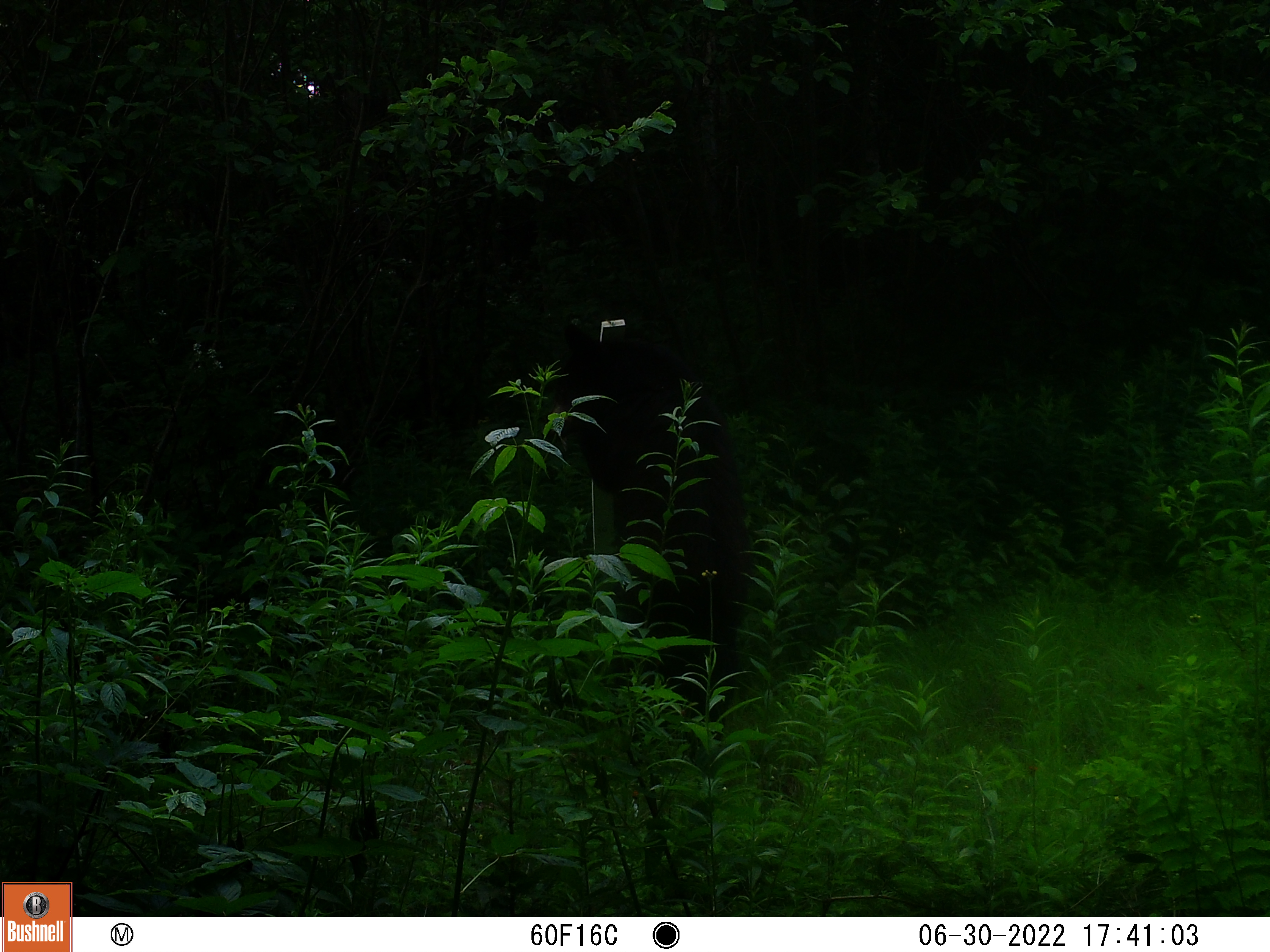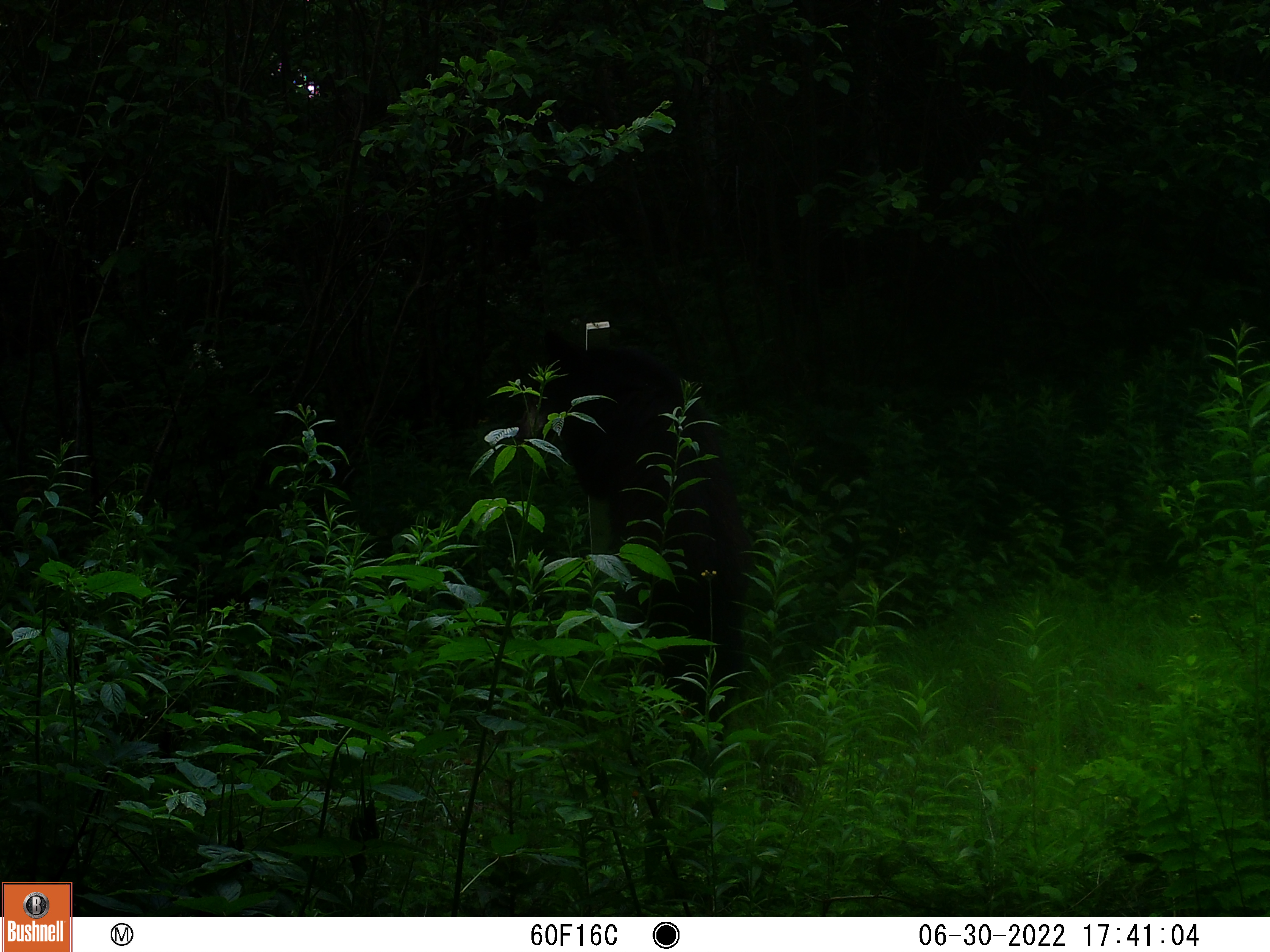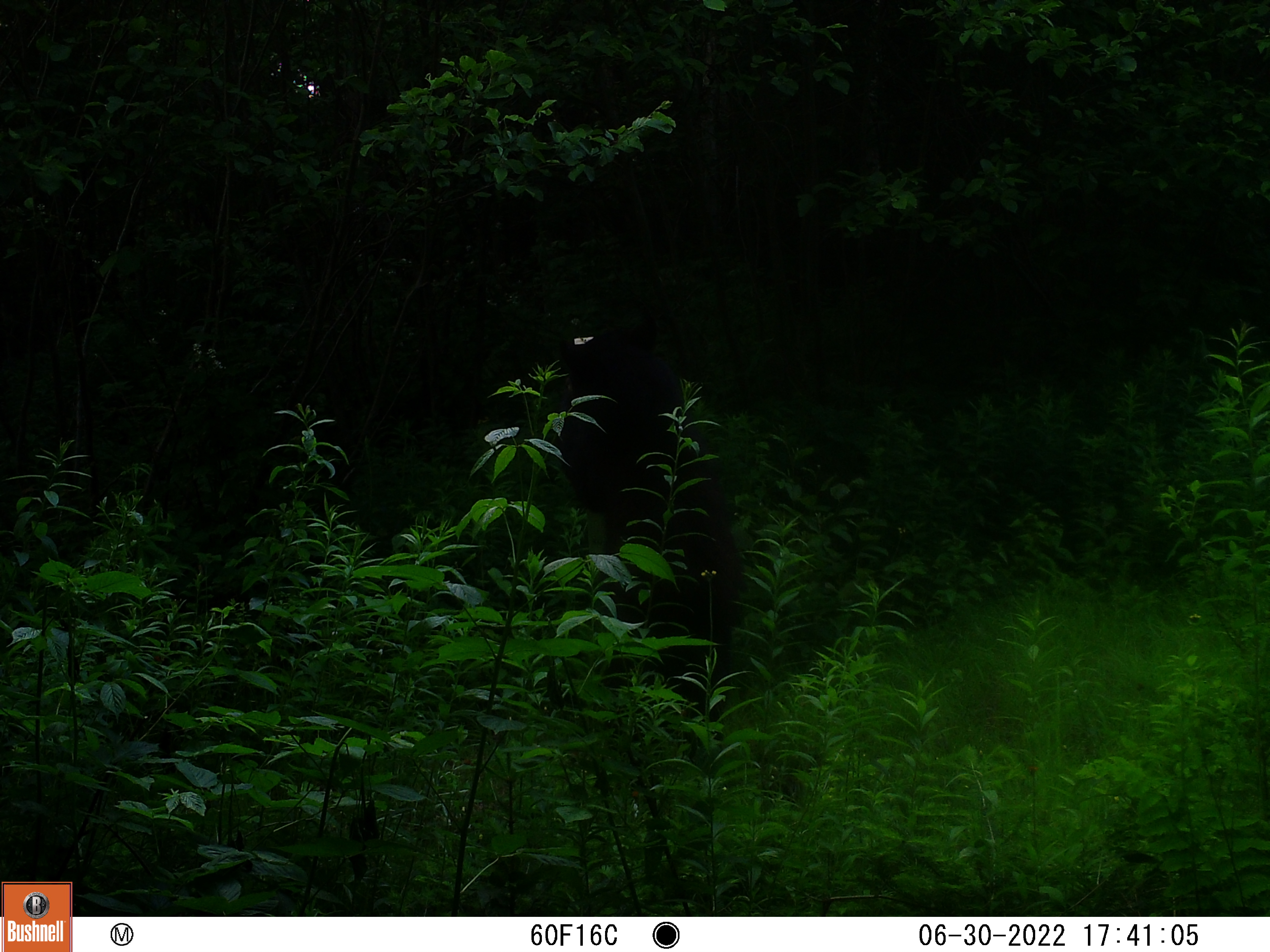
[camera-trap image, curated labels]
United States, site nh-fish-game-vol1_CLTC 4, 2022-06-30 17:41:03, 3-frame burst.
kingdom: Animalia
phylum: Chordata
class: Mammalia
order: Carnivora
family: Ursidae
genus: Ursus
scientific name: Ursus americanus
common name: black bear